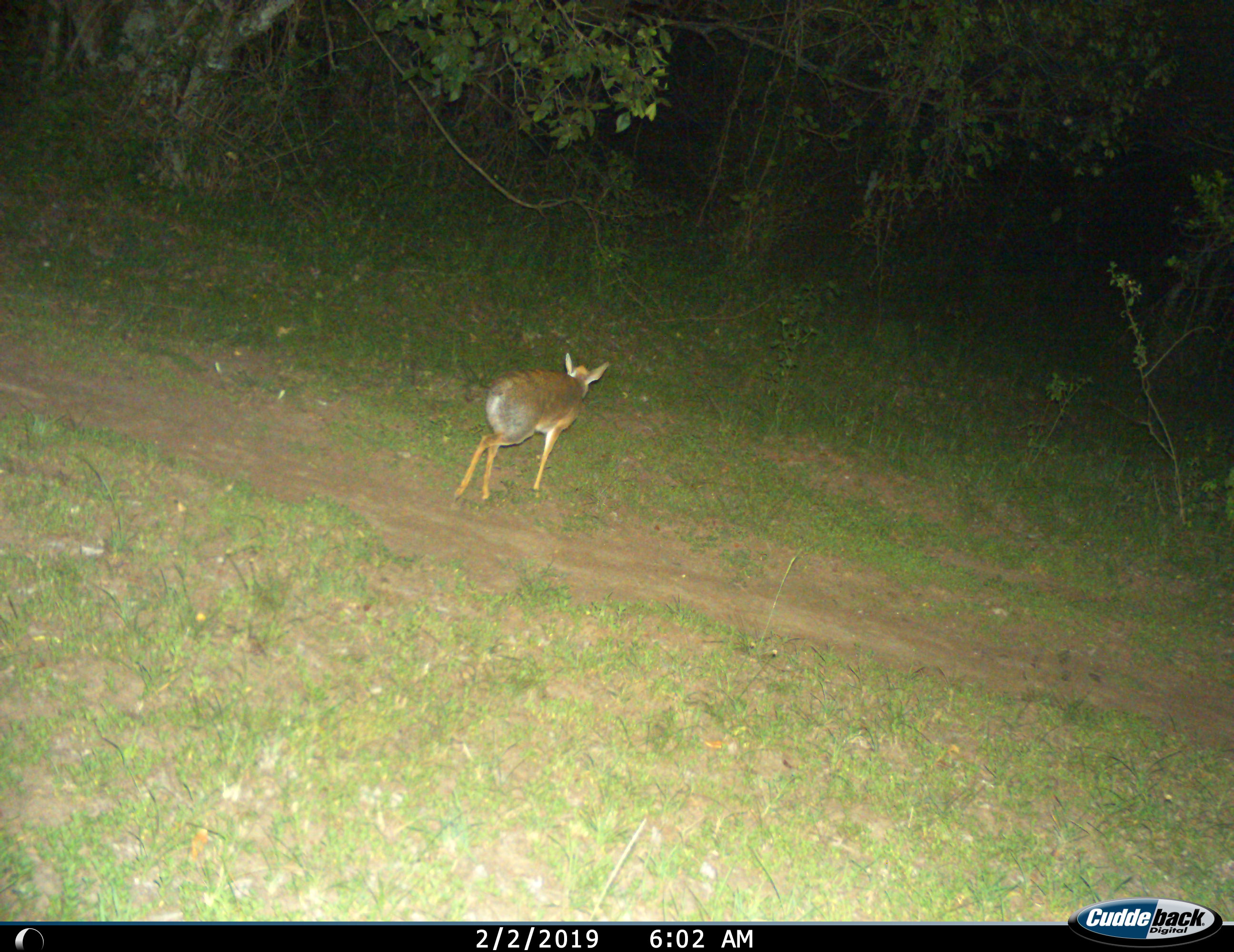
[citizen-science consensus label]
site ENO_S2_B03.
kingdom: Animalia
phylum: Chordata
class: Mammalia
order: Artiodactyla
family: Bovidae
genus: Madoqua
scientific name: Madoqua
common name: dik-dik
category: dikdik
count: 1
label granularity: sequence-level